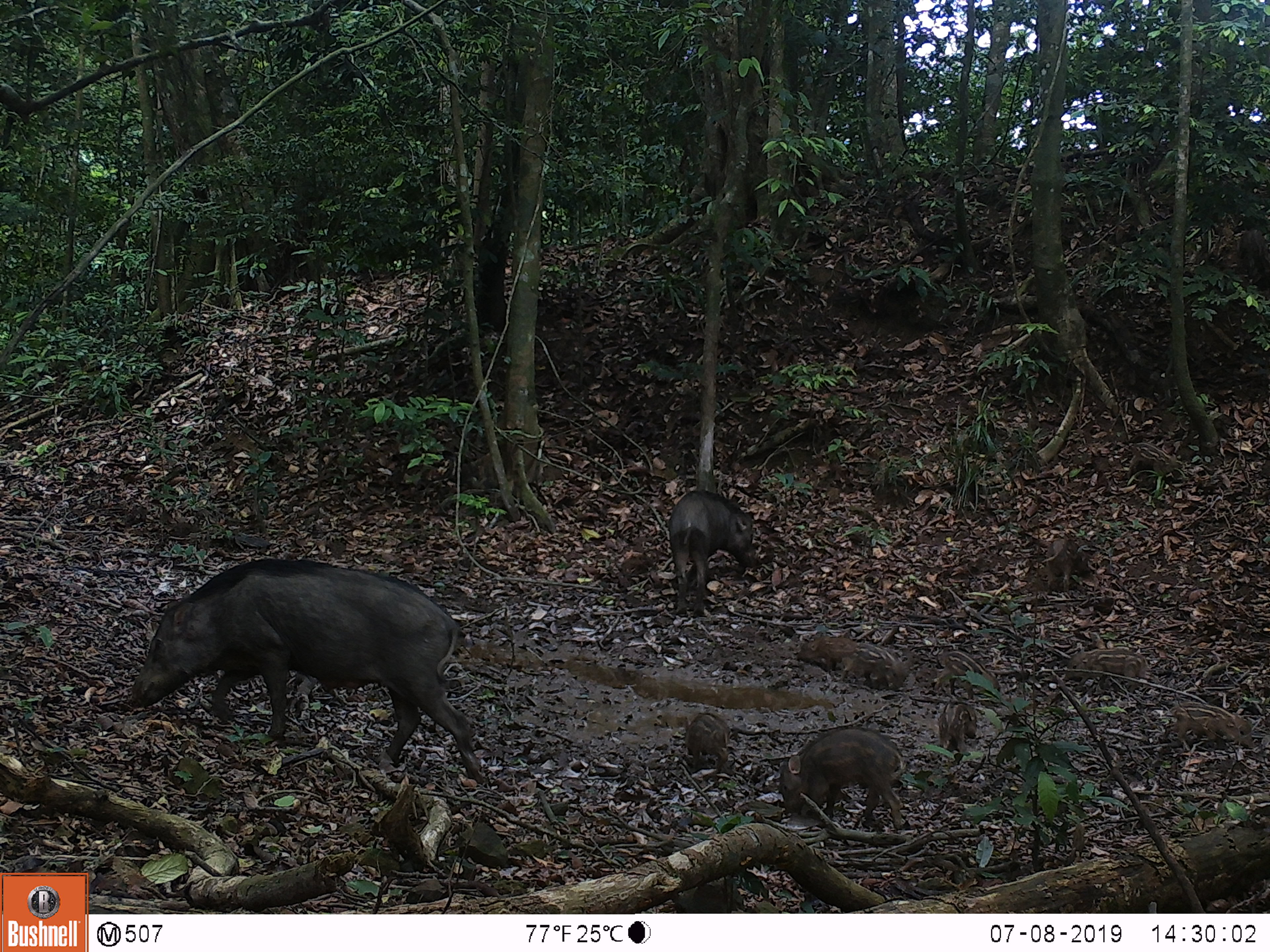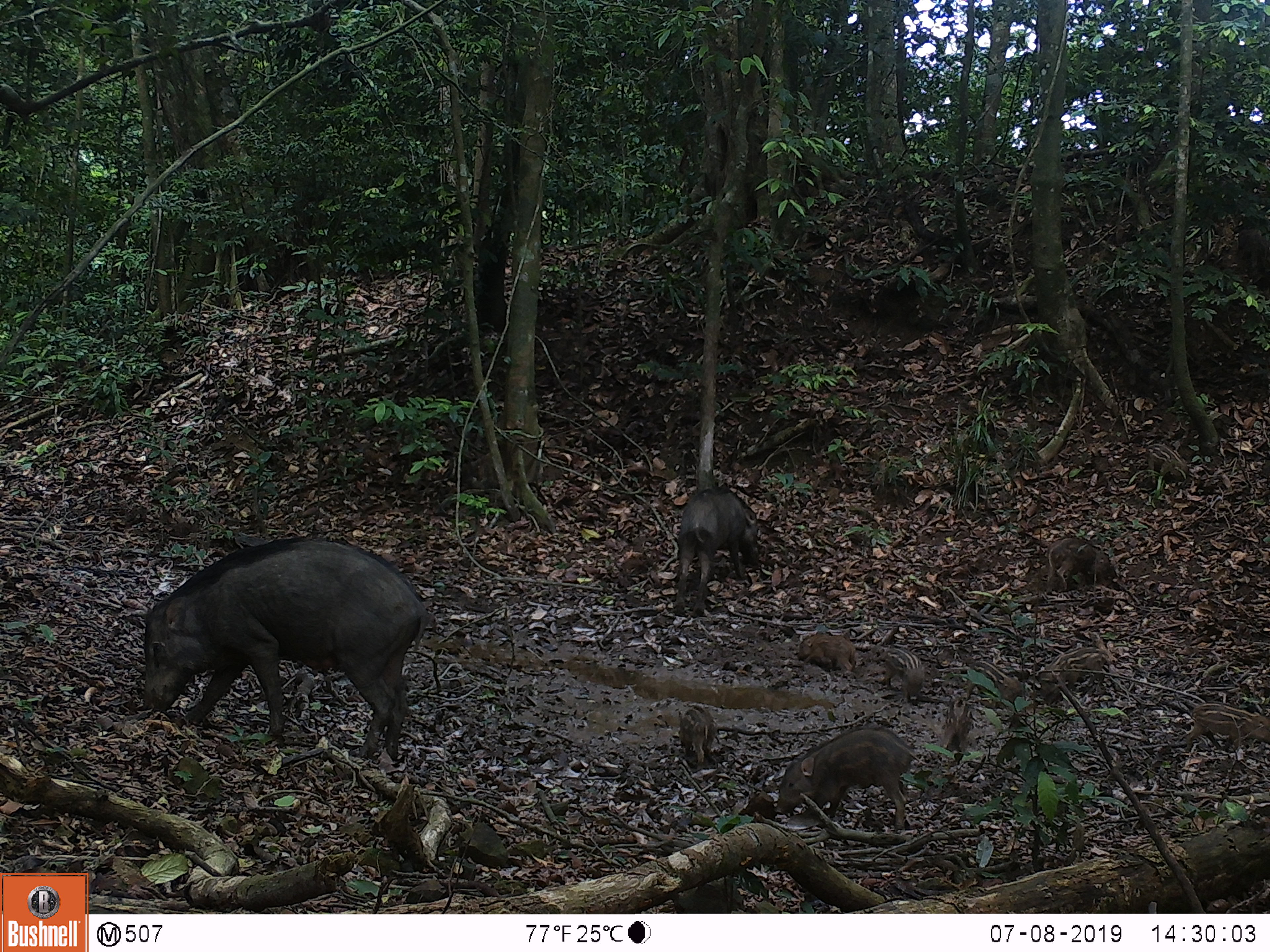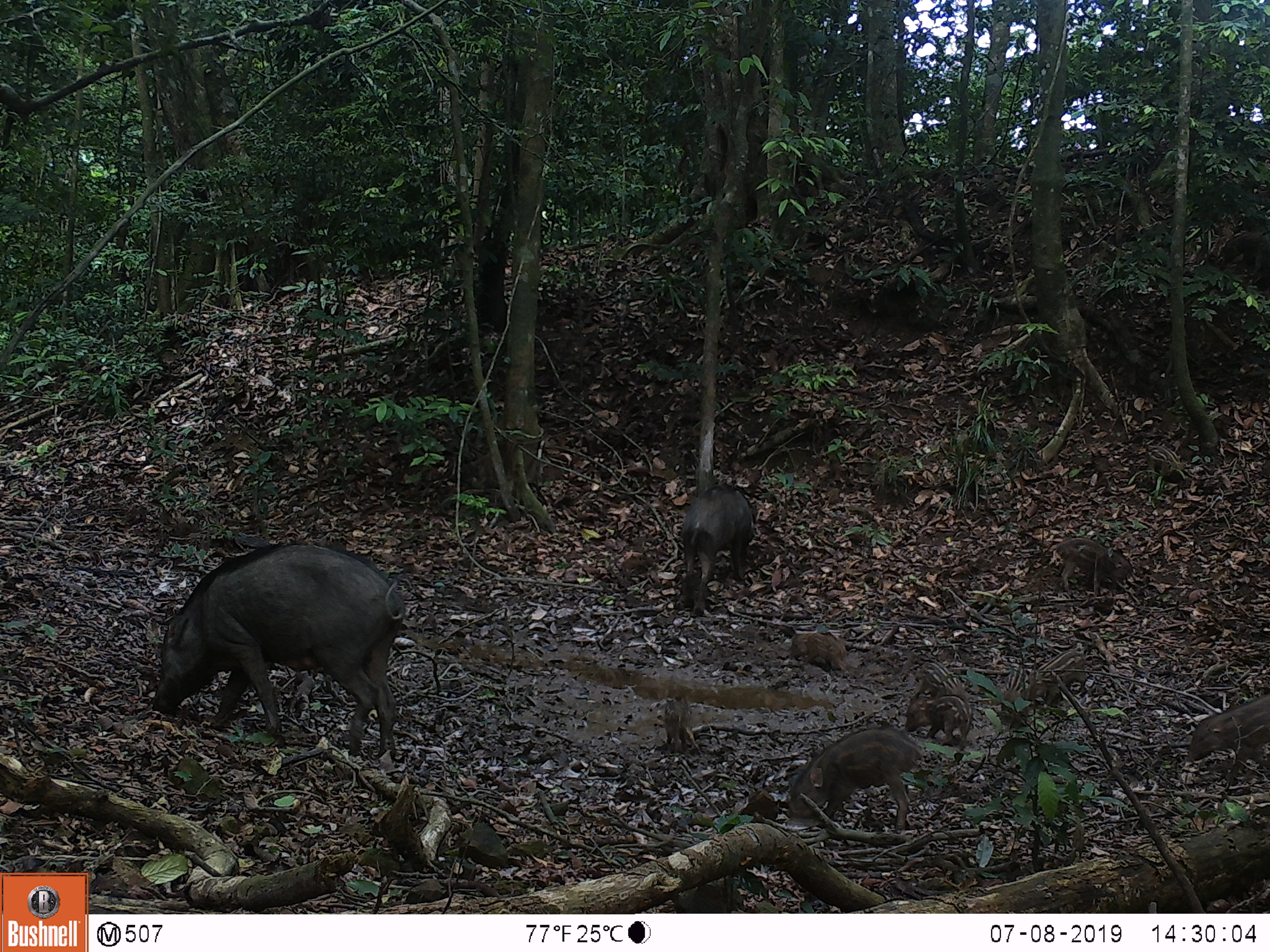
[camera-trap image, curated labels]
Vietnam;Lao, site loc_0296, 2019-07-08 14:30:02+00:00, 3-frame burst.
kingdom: Animalia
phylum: Chordata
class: Mammalia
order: Artiodactyla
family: Suidae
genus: Sus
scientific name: Sus scrofa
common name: eurasian wild pig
Eurasian wild pig (Sus scrofa). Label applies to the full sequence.